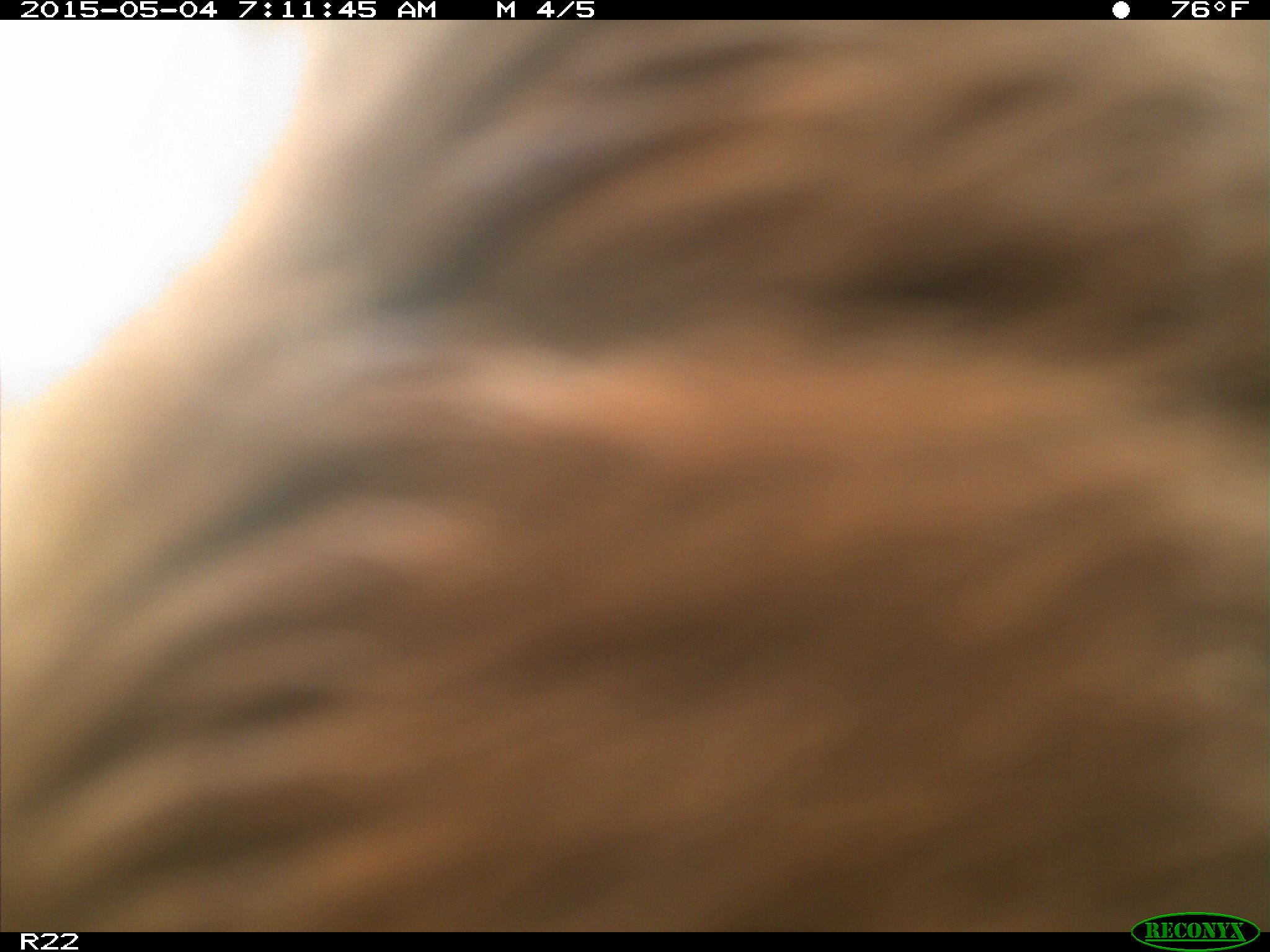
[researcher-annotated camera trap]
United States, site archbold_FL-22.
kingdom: Animalia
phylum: Chordata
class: Mammalia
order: Artiodactyla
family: Bovidae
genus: Bos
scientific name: Bos taurus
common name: domestic cow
Bos taurus (domestic cow).